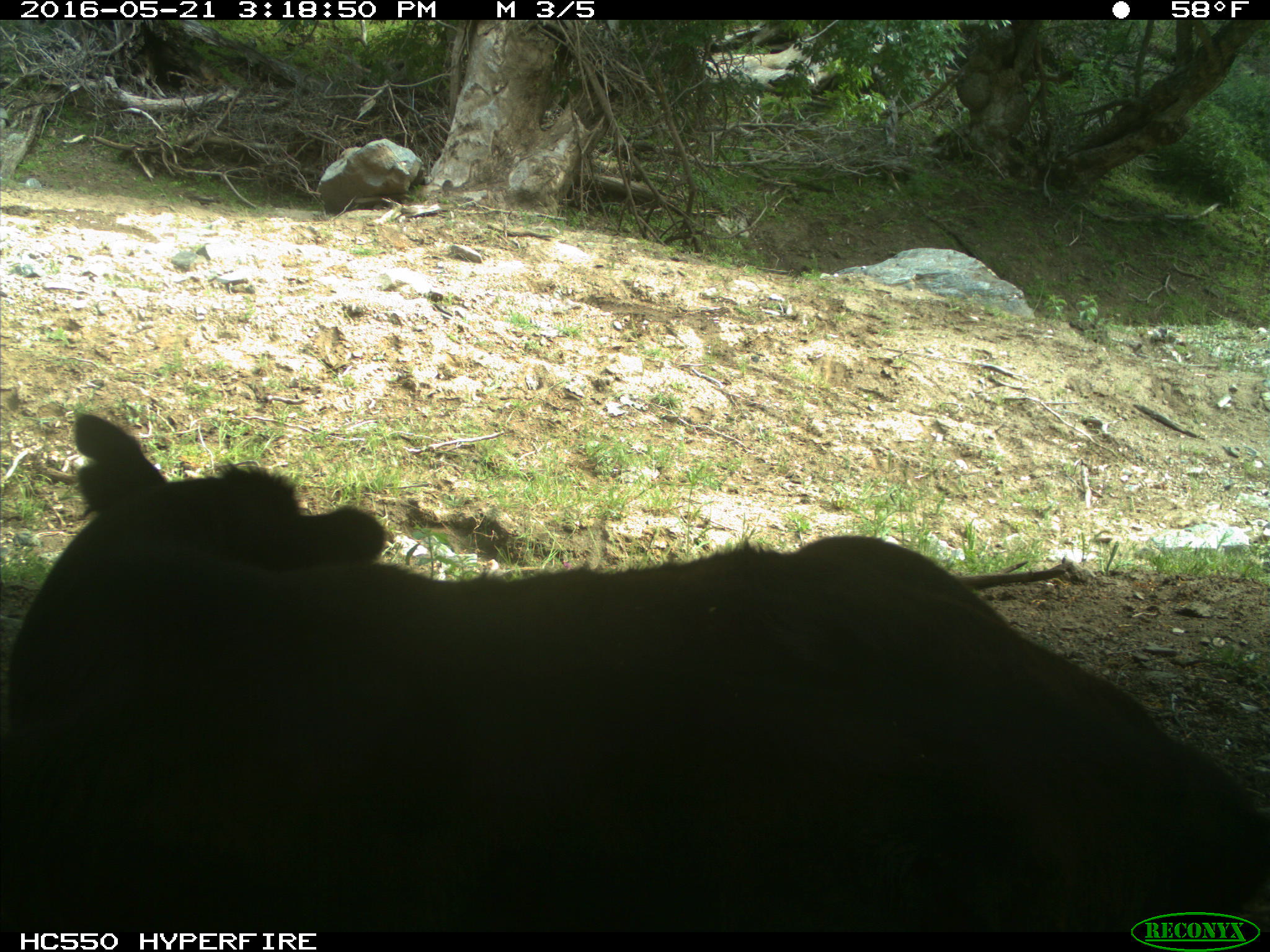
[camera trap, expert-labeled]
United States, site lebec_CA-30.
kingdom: Animalia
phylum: Chordata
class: Mammalia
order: Artiodactyla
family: Bovidae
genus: Bos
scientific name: Bos taurus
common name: domestic cow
Bos taurus (domestic cow).